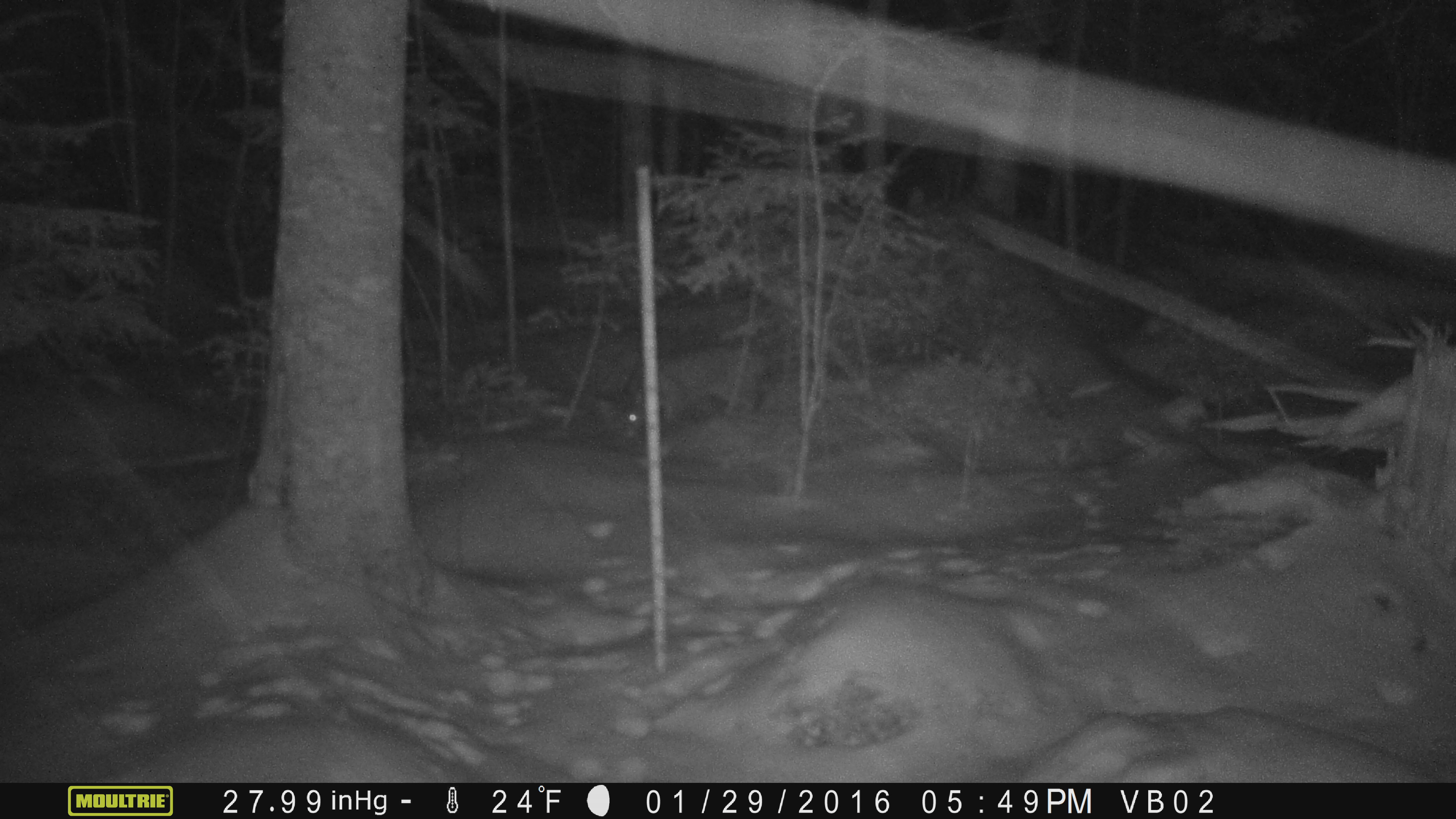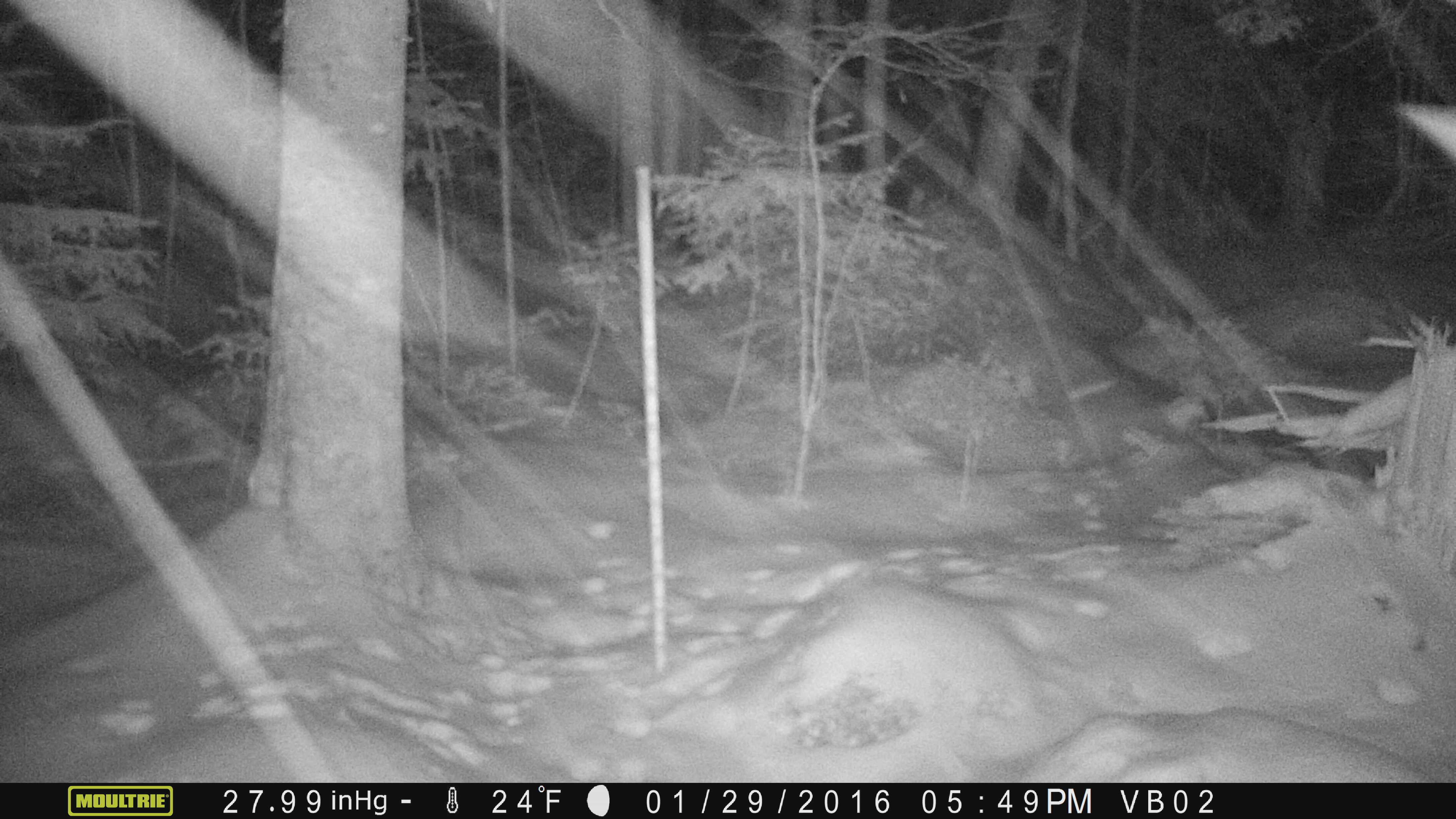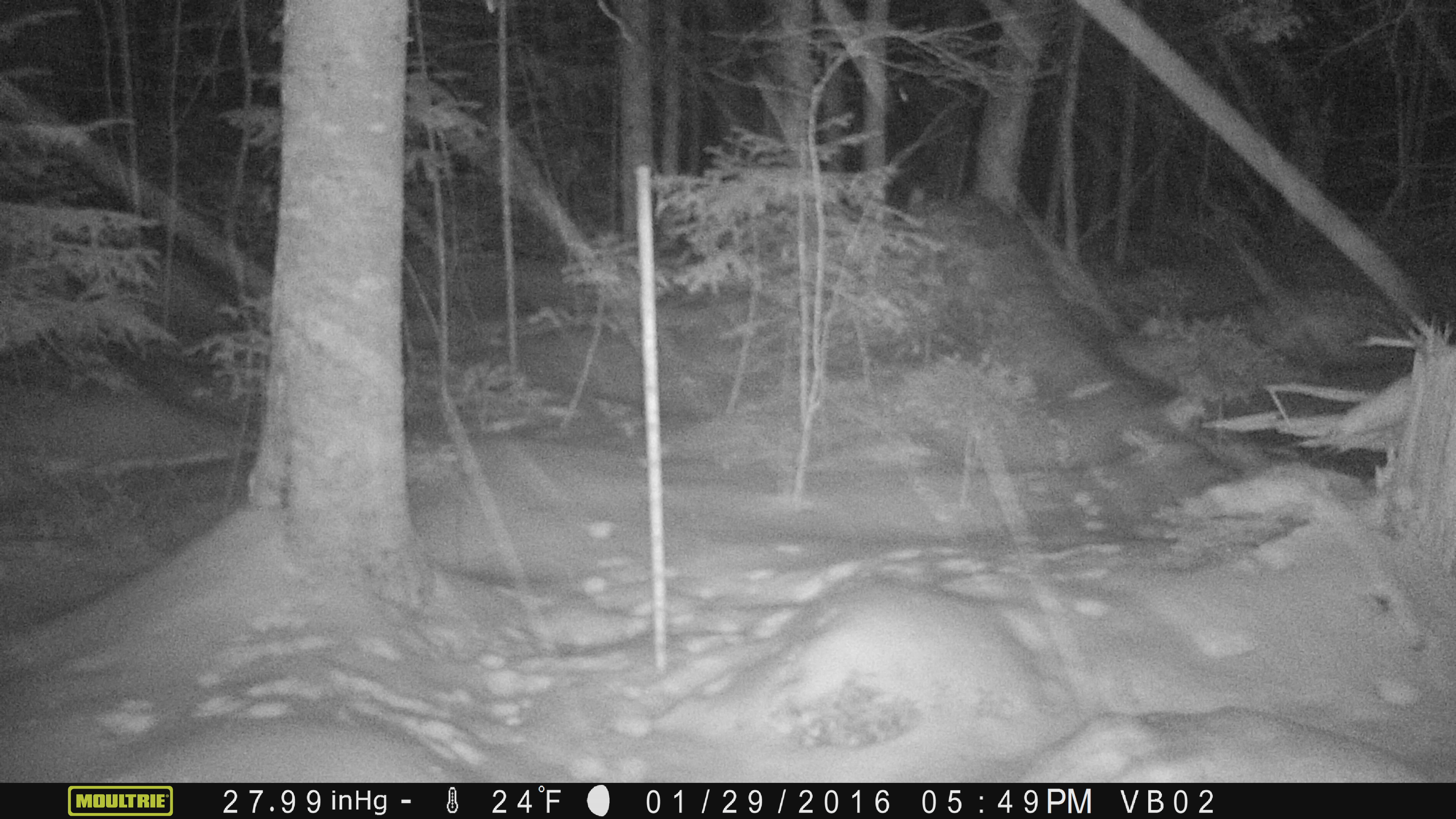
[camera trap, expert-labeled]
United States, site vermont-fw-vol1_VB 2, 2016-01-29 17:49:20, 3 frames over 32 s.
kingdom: Animalia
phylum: Chordata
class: Mammalia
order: Carnivora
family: Felidae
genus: Lynx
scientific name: Lynx rufus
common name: bobcat